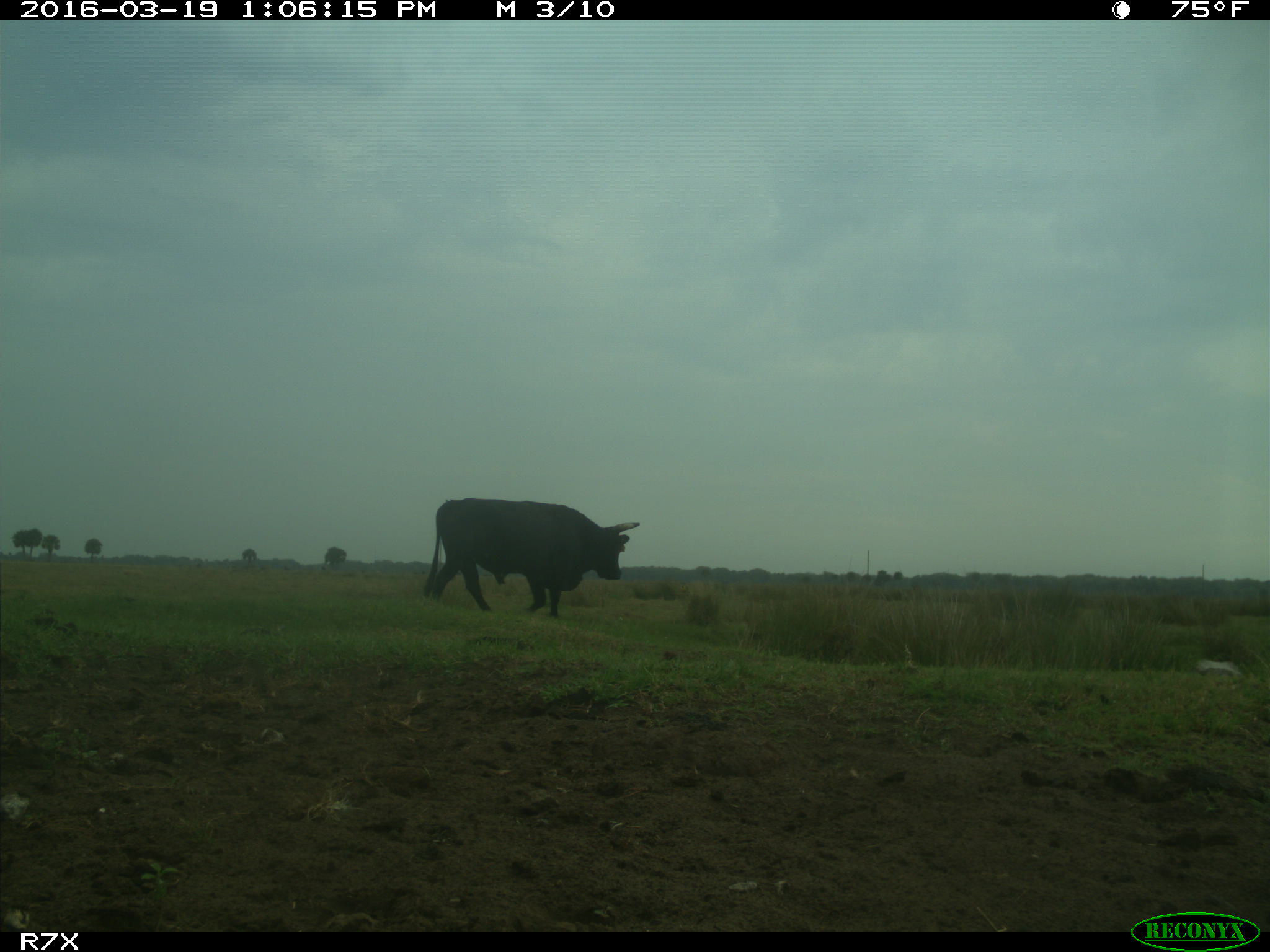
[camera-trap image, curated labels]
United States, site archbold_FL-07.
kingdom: Animalia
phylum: Chordata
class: Mammalia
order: Artiodactyla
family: Bovidae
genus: Bos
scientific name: Bos taurus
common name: domestic cow